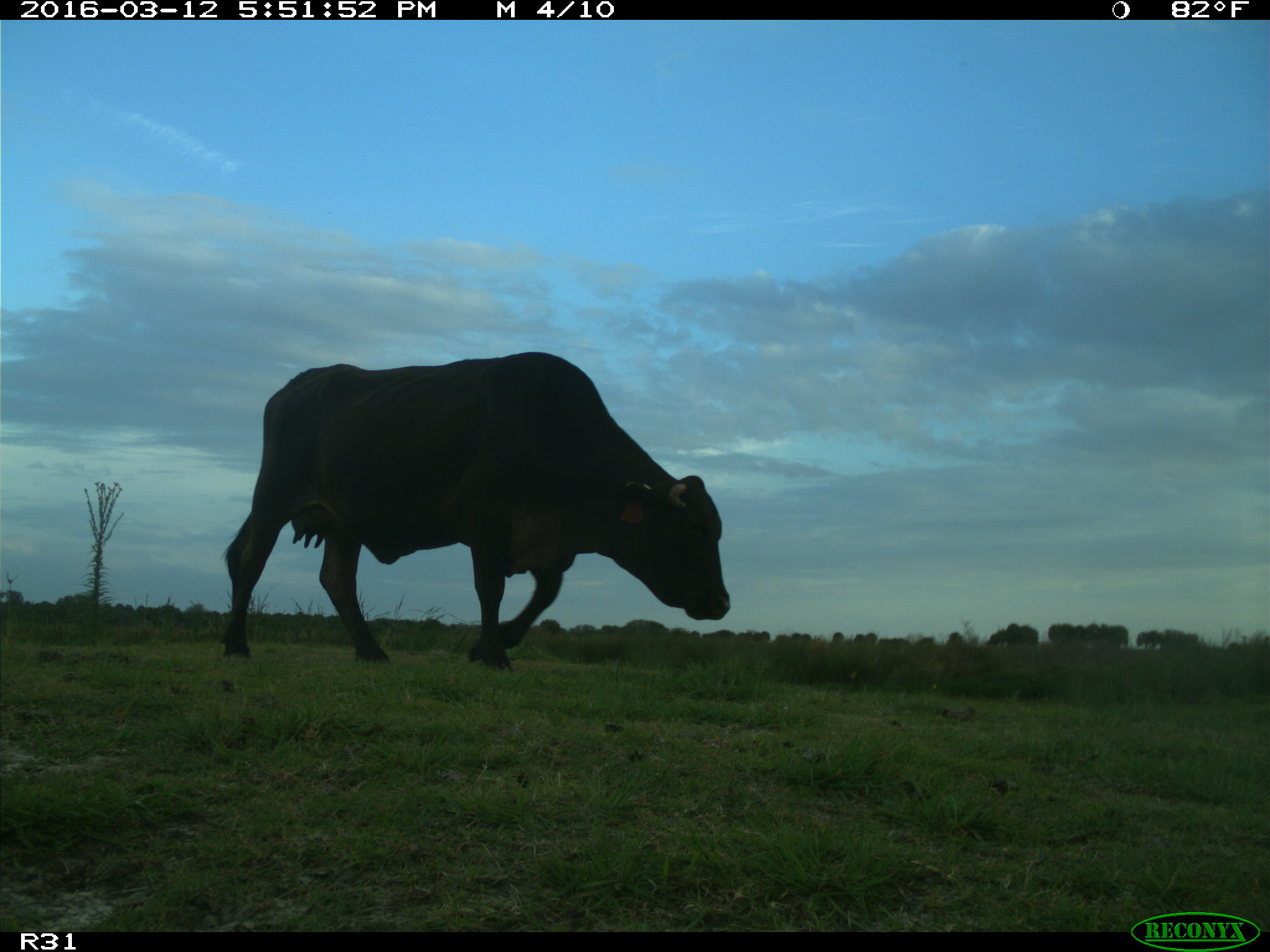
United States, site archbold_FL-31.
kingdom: Animalia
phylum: Chordata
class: Mammalia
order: Artiodactyla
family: Bovidae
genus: Bos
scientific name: Bos taurus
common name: domestic cow